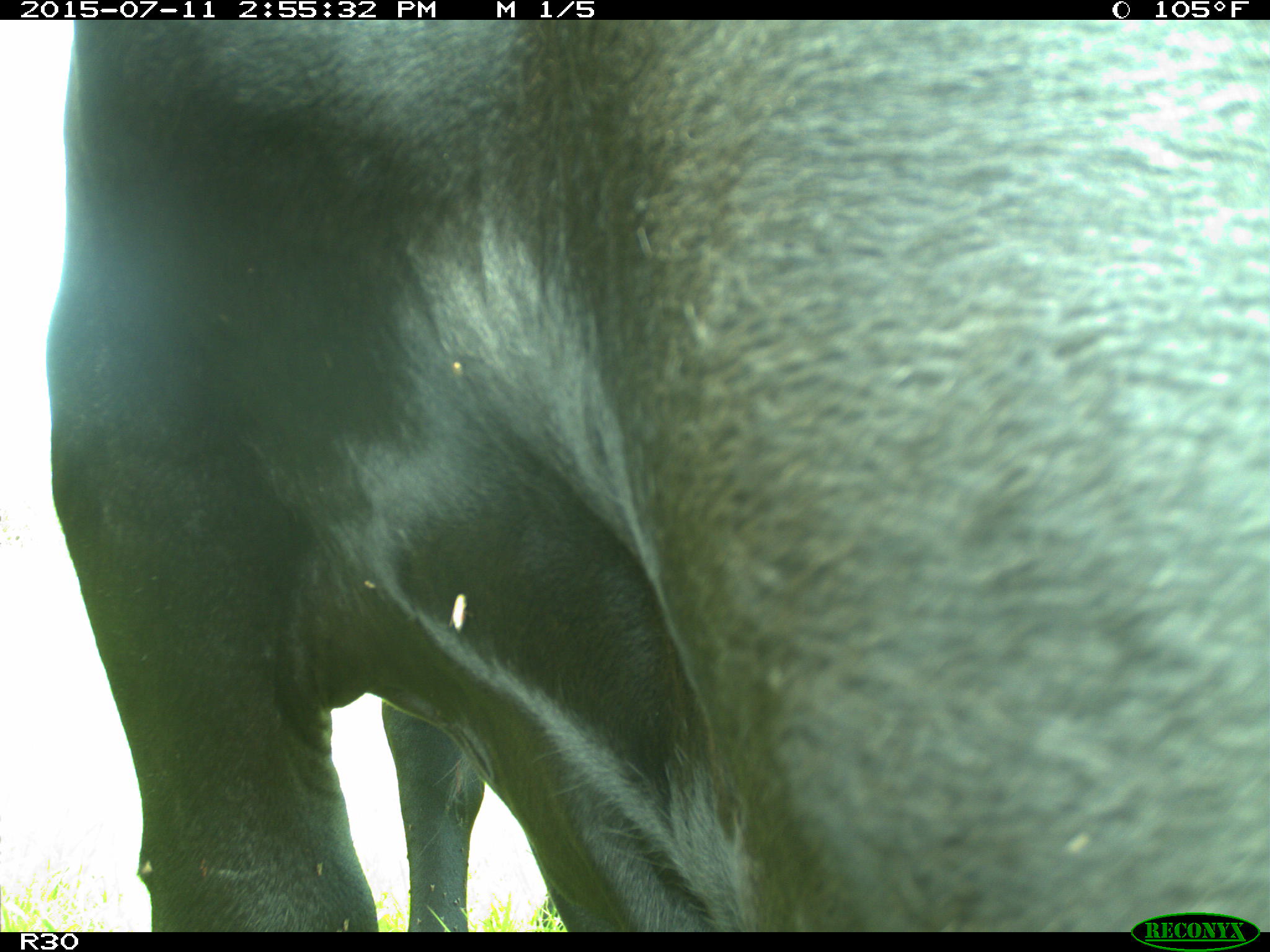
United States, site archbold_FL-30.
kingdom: Animalia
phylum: Chordata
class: Mammalia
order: Artiodactyla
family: Bovidae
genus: Bos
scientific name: Bos taurus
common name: domestic cow